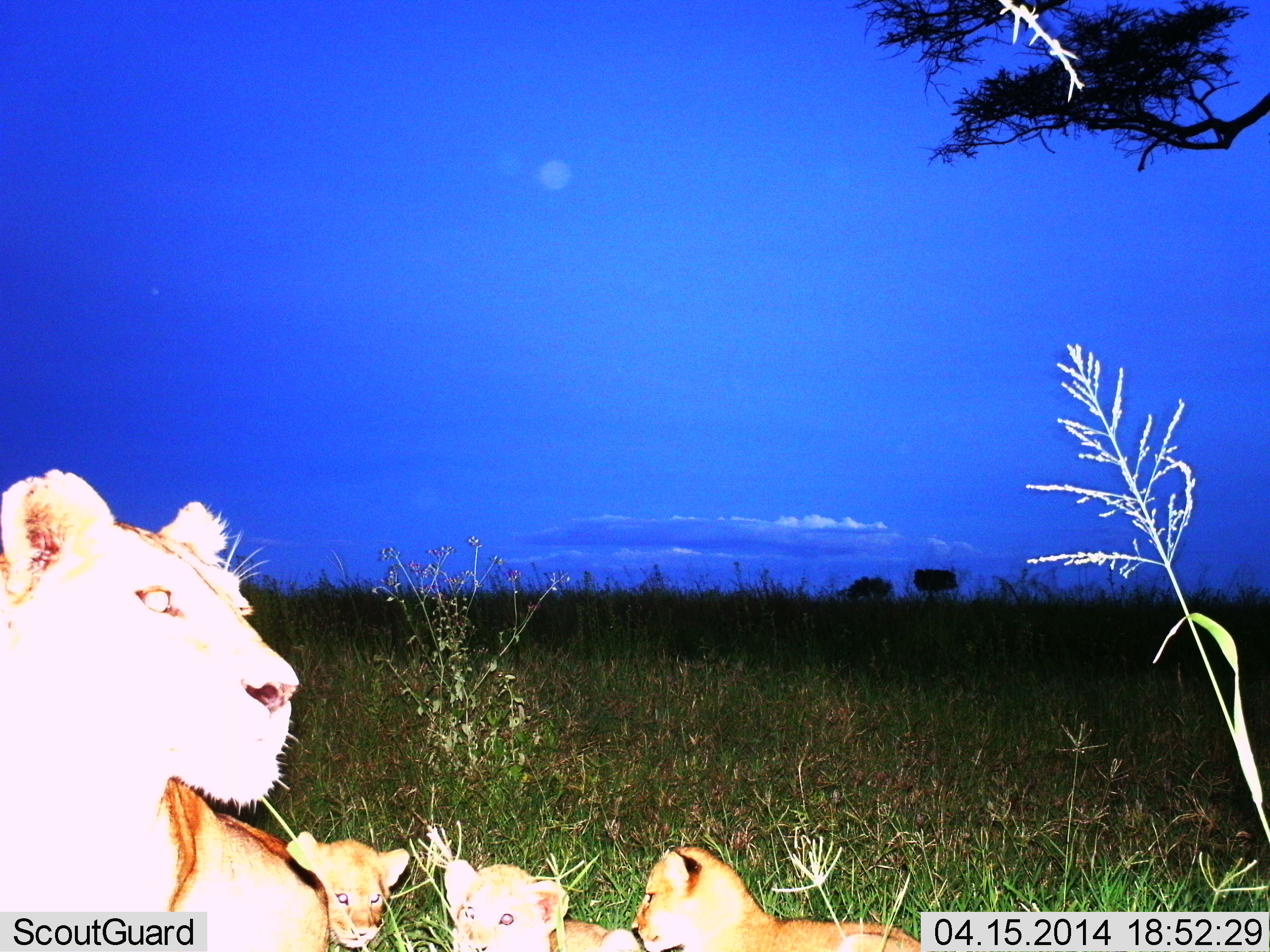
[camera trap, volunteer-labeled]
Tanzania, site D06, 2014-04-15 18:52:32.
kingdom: Animalia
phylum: Chordata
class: Mammalia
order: Carnivora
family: Felidae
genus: Panthera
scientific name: Panthera leo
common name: lion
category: lionfemale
Lionfemale (lion) (Panthera leo), count 4. Behavior (volunteer vote fractions): standing 0%, resting 100%, moving 0%, interacting 0%. Young present (vote fraction): 80%. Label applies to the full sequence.